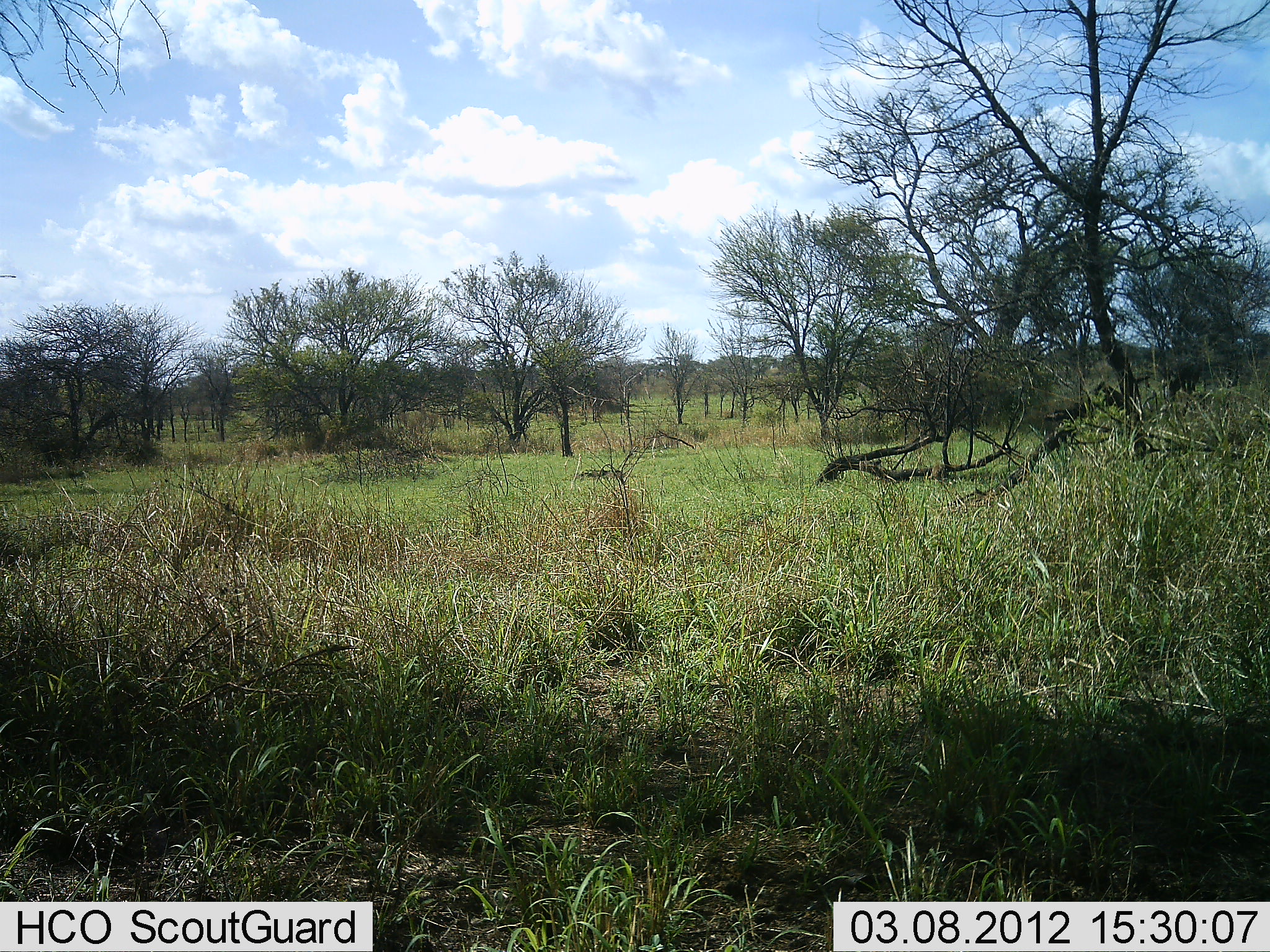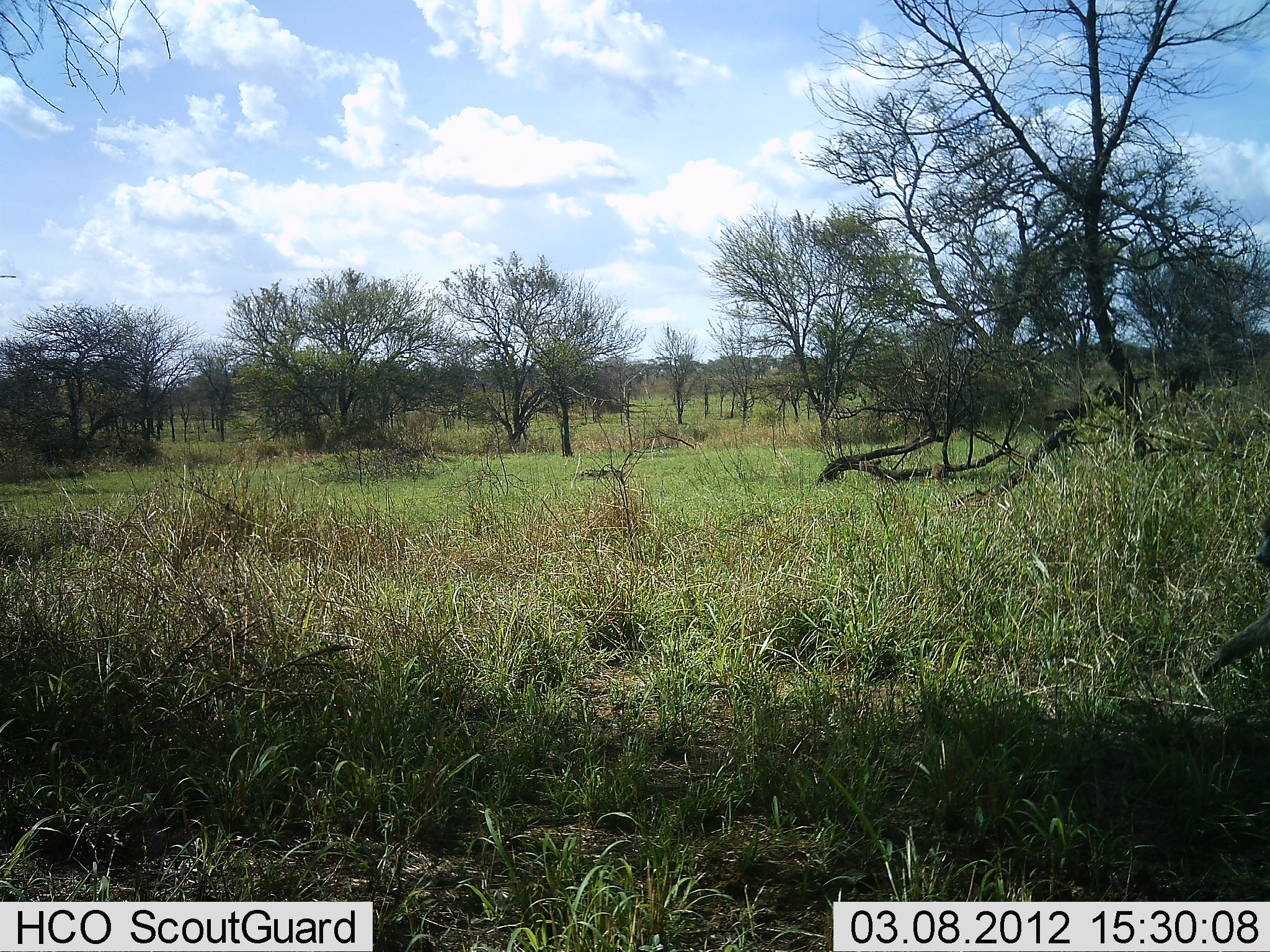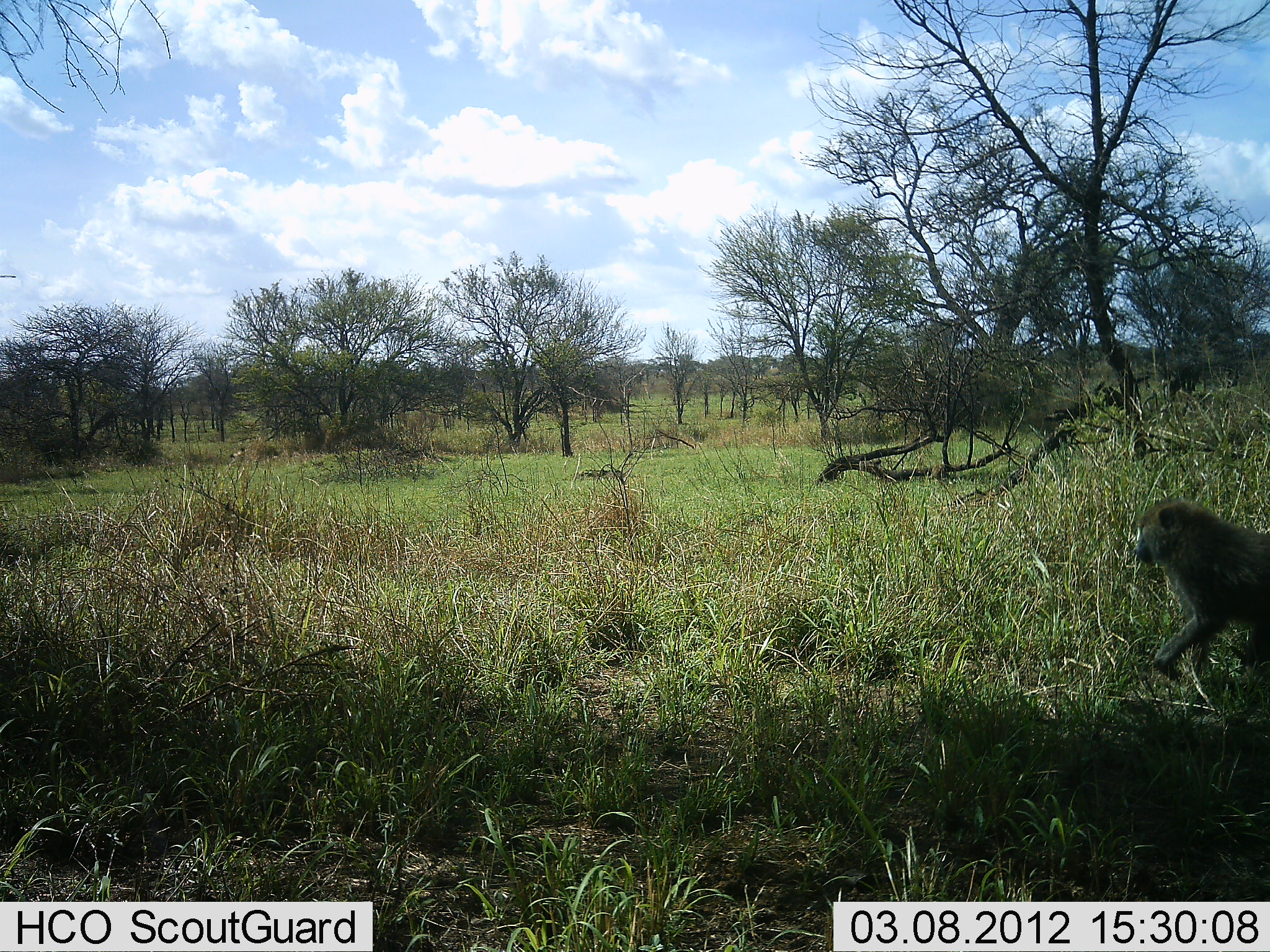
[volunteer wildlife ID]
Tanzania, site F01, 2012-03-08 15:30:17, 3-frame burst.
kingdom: Animalia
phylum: Chordata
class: Mammalia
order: Primates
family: Cercopithecidae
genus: Papio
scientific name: Papio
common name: baboon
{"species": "baboon (Papio)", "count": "1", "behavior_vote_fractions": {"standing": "0%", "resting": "0%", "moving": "100%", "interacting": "0%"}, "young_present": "0%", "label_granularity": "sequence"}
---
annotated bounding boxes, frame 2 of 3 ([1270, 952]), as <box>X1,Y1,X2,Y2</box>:
animal: <box>1197,517,1270,683</box>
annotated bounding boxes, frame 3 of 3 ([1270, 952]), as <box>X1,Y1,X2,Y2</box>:
animal: <box>1133,496,1270,691</box>